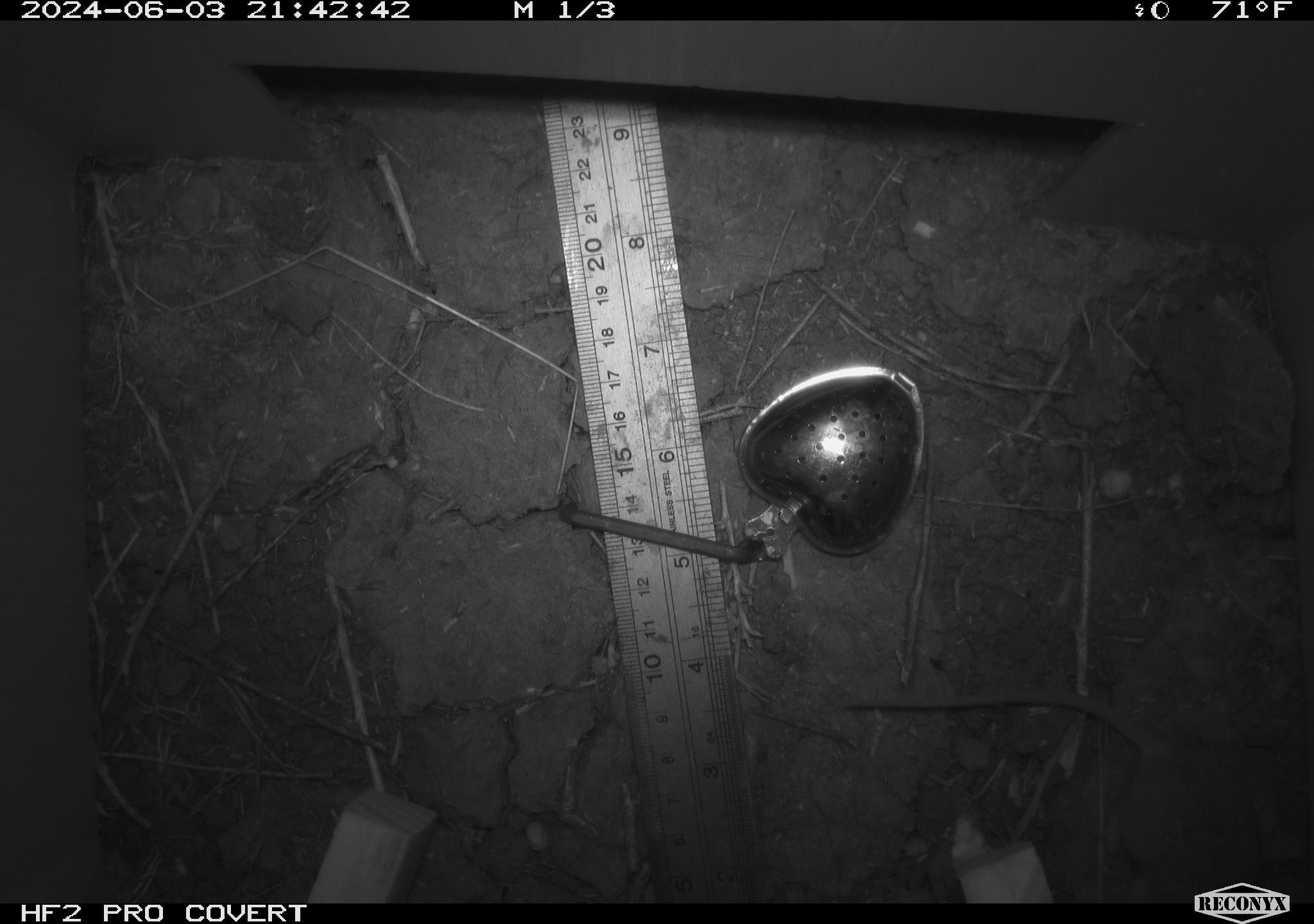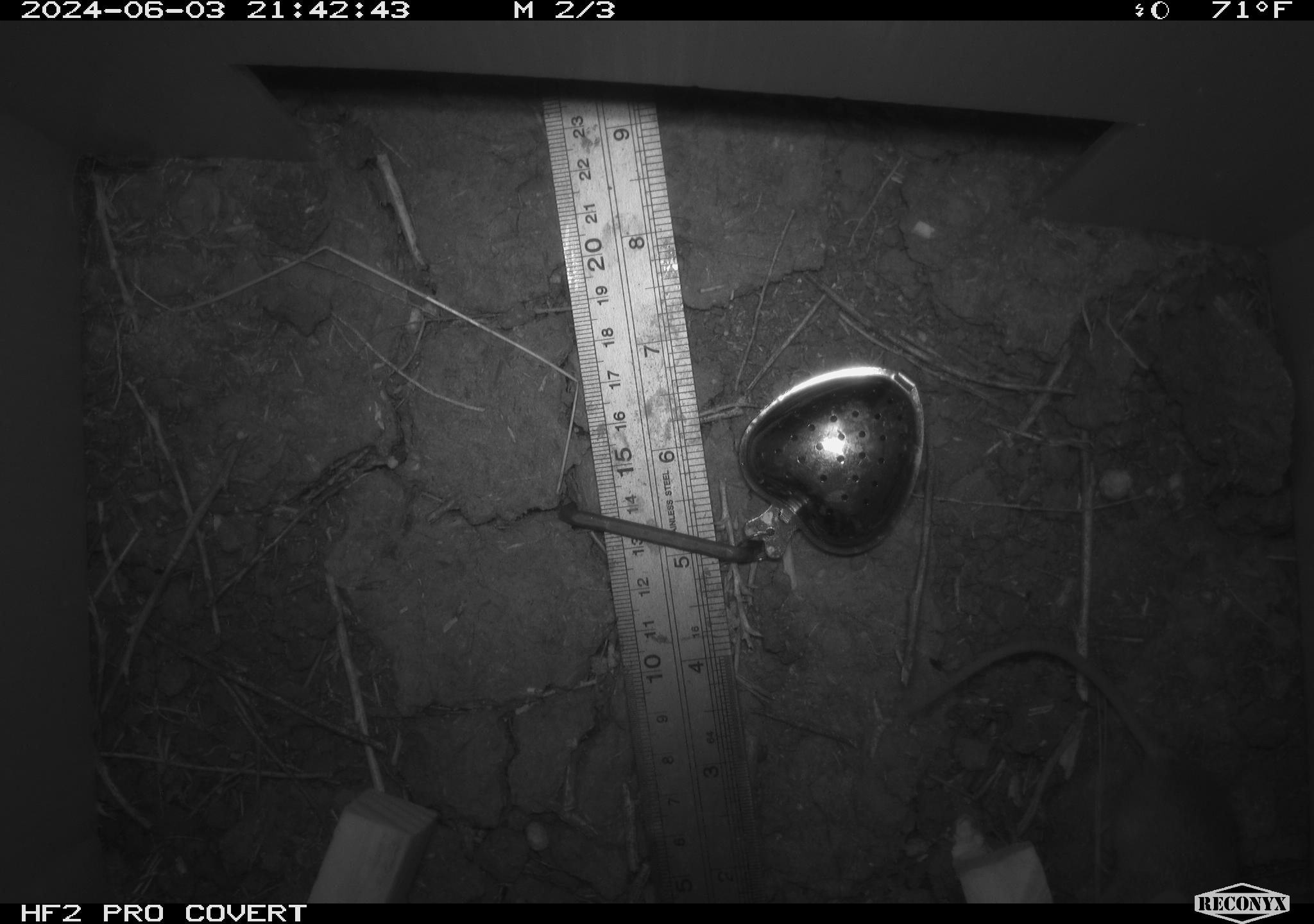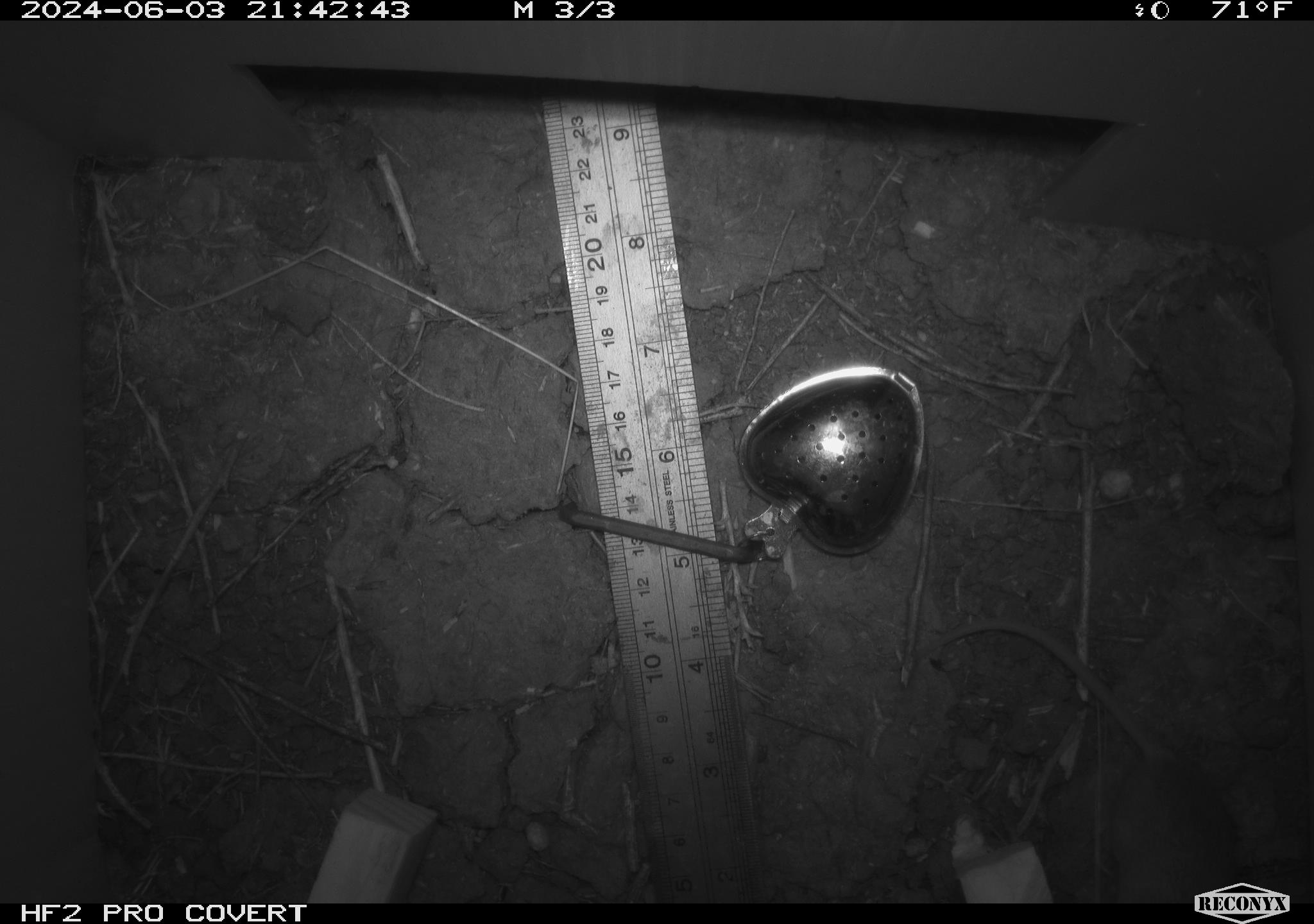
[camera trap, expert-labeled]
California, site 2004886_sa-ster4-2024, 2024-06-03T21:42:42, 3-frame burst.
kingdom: Animalia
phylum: Chordata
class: Mammalia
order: Rodentia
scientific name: Rodentia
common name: mouse species